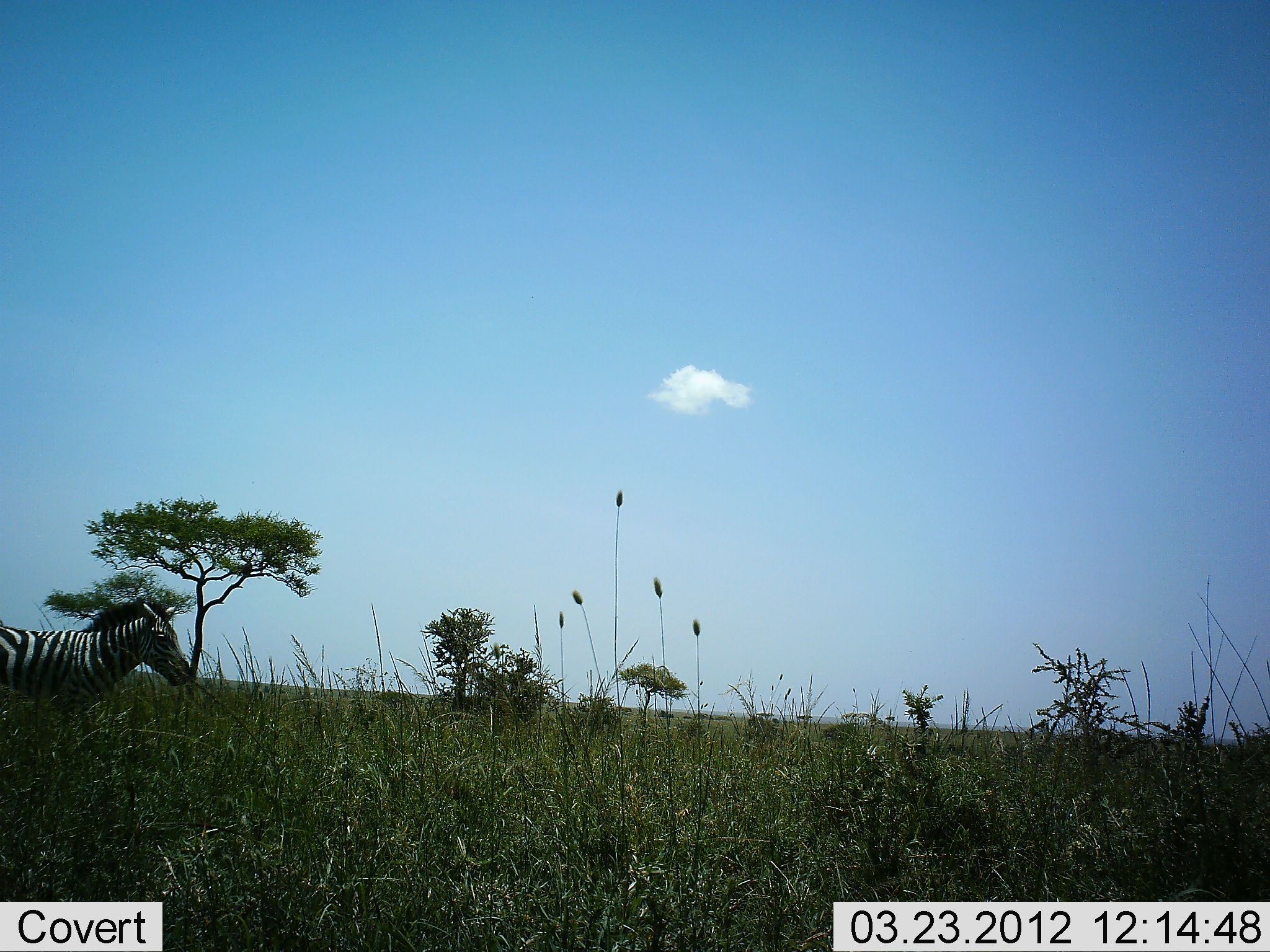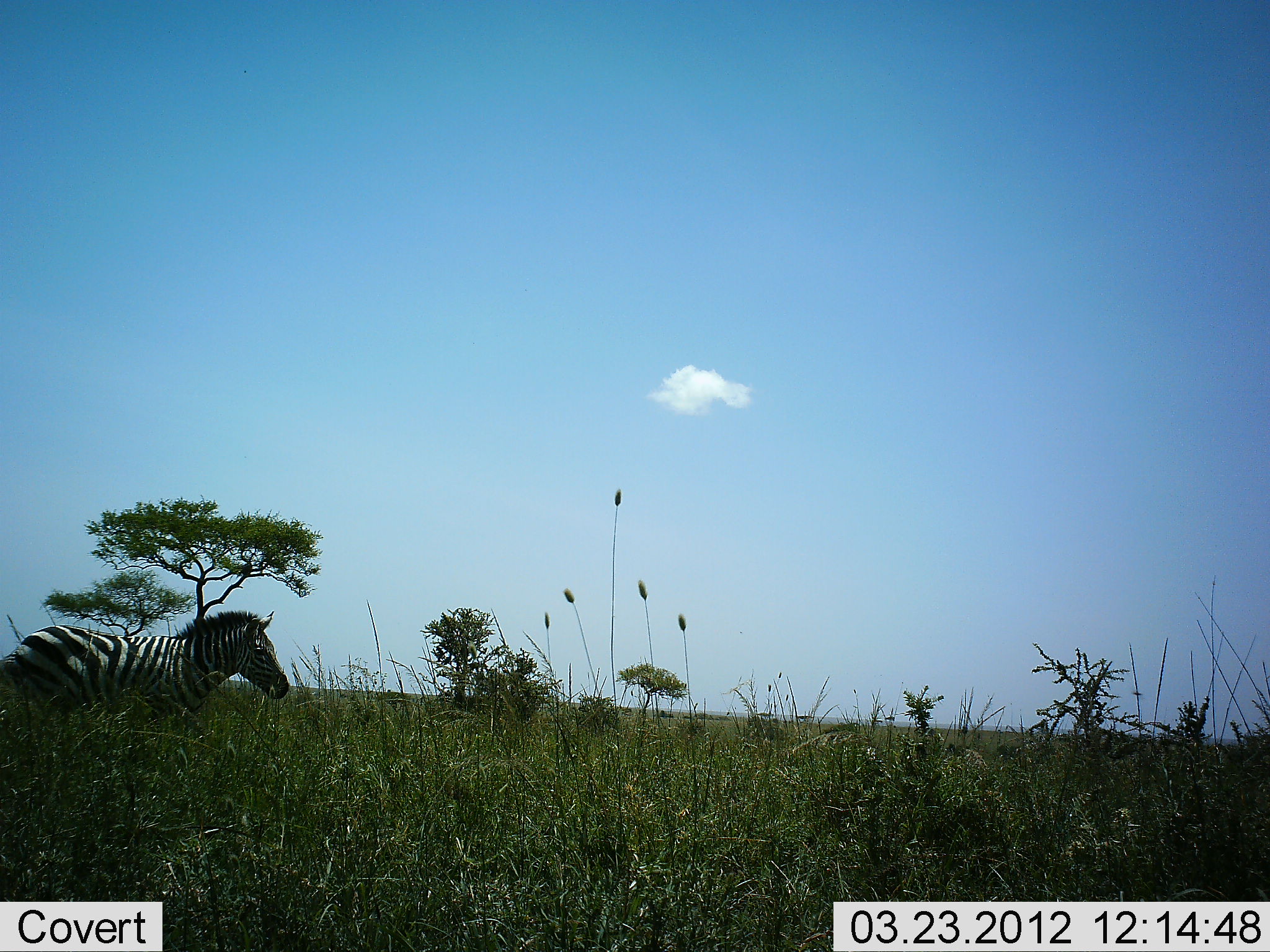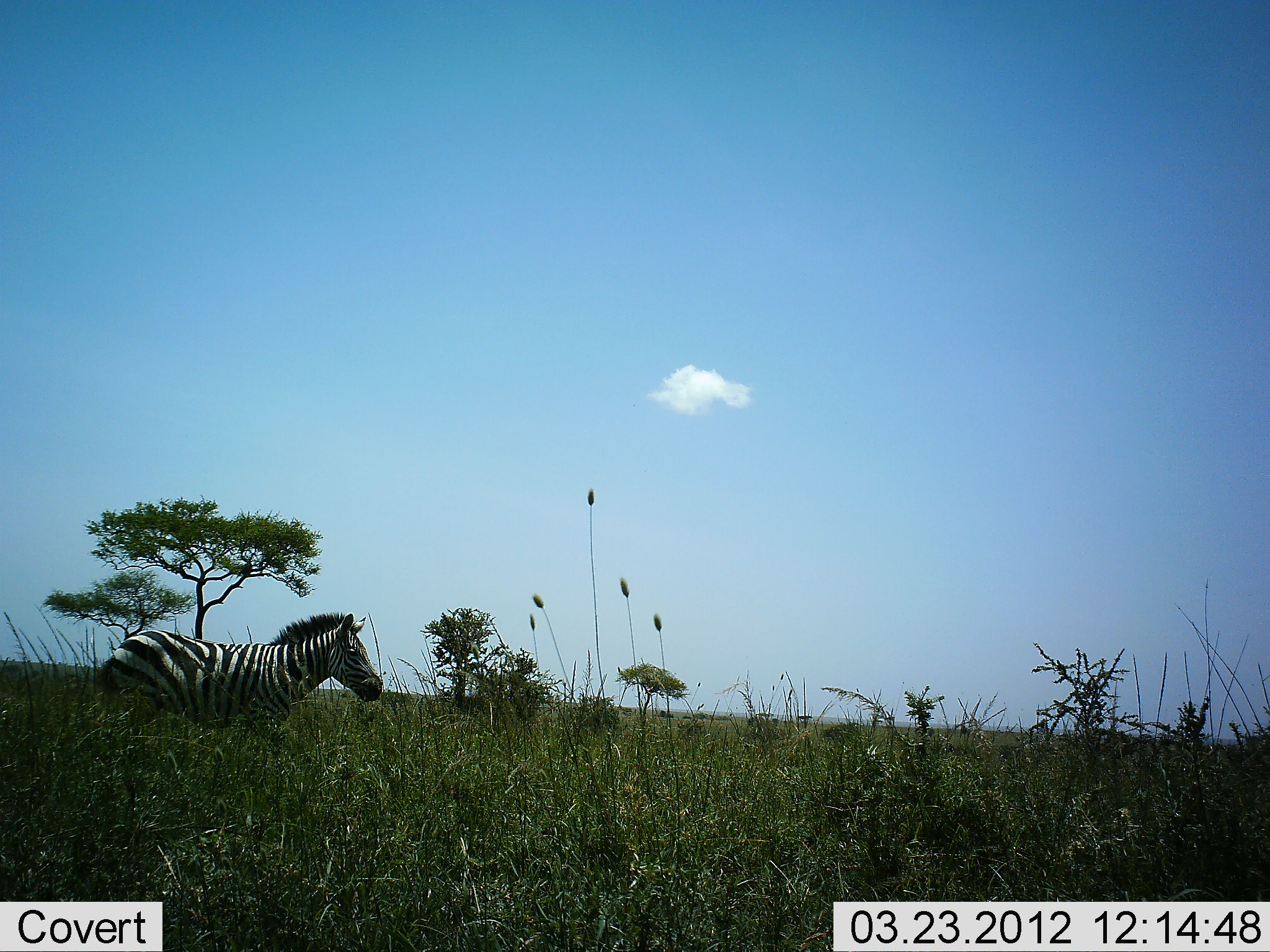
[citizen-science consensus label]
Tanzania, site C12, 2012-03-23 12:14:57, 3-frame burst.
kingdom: Animalia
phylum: Chordata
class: Mammalia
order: Perissodactyla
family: Equidae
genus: Equus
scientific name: Equus quagga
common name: plains zebra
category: zebra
Zebra (plains zebra) (Equus quagga), count 1. Behavior (volunteer vote fractions): standing 5%, resting 0%, moving 95%, interacting 0%. Young present (vote fraction): 0%. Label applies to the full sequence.